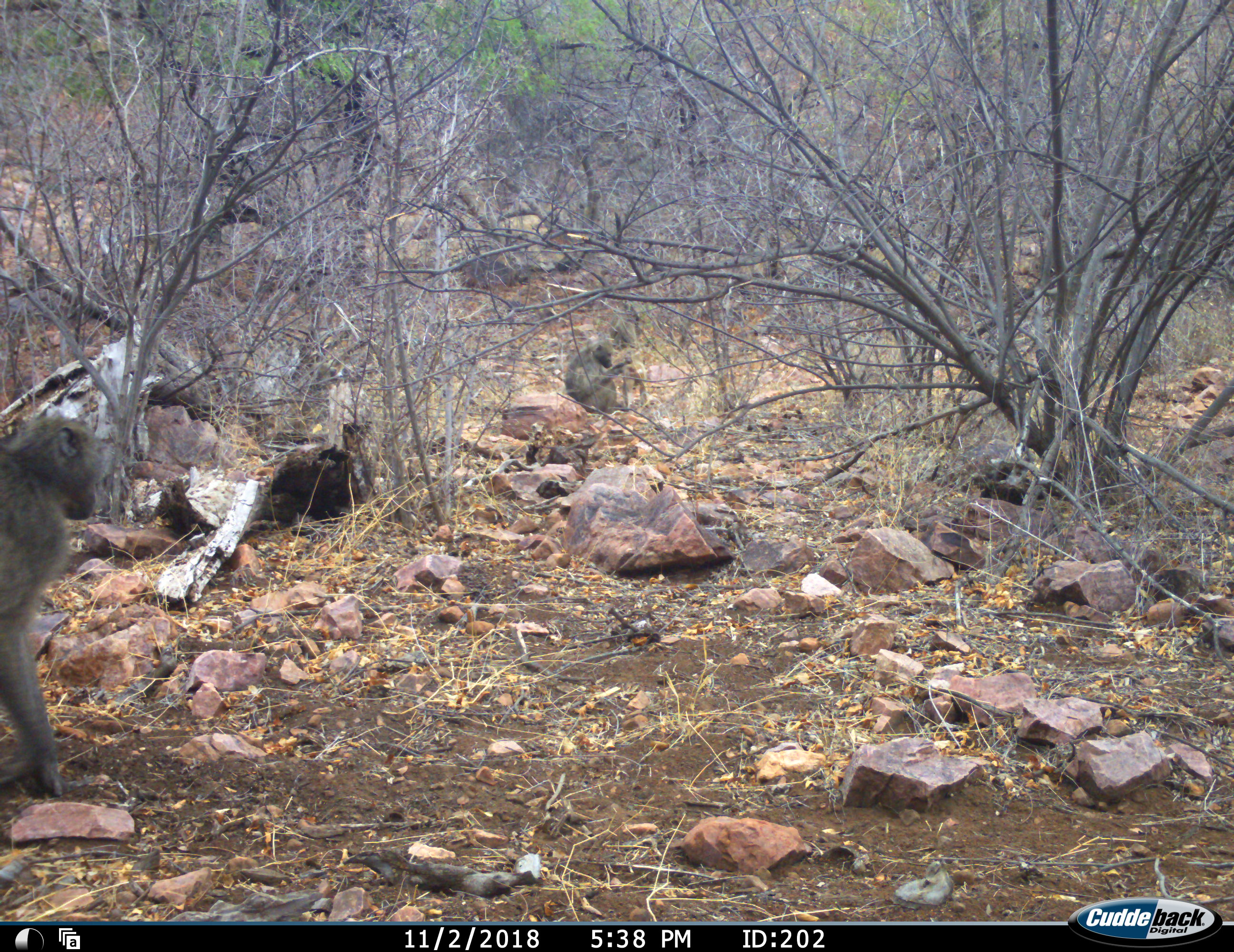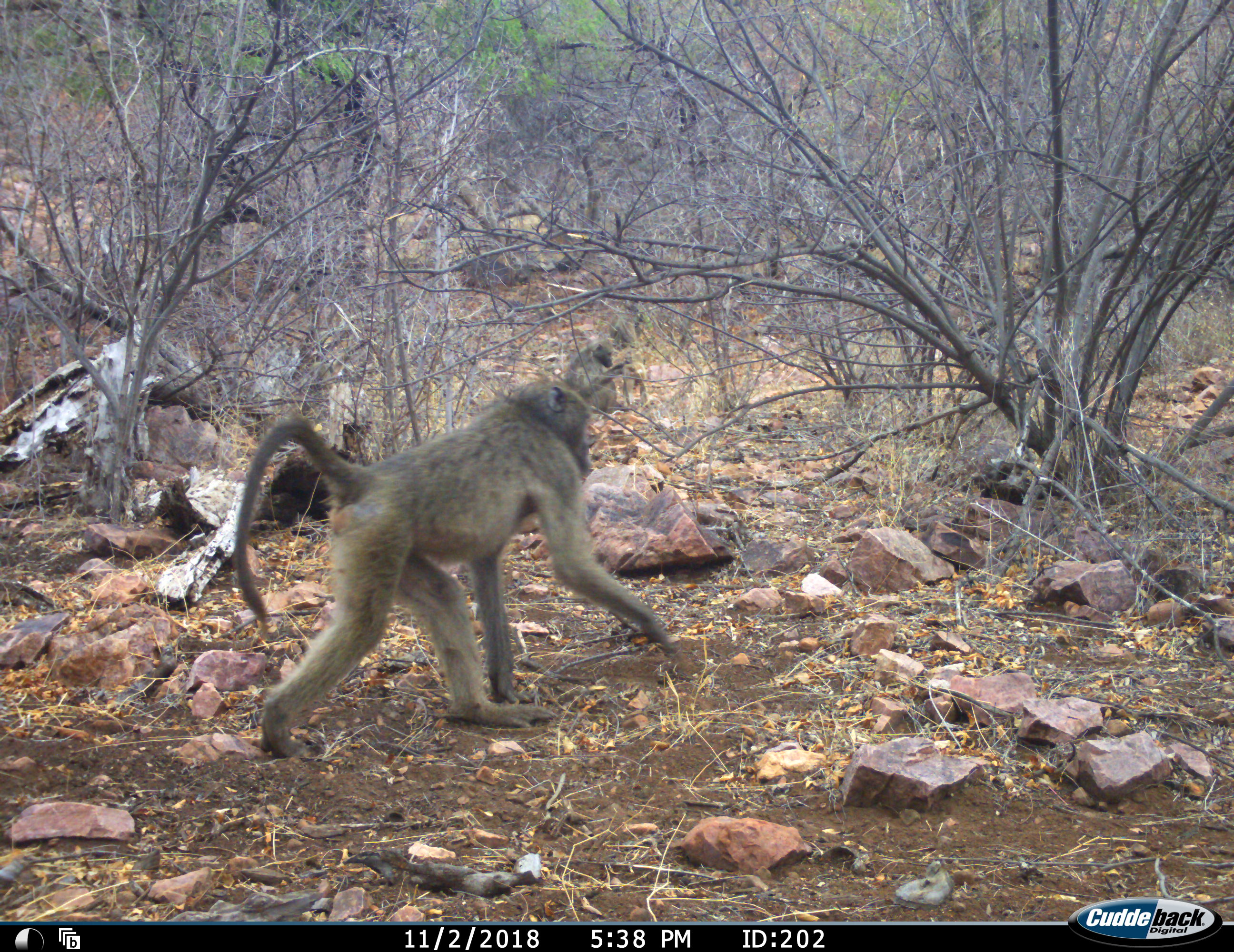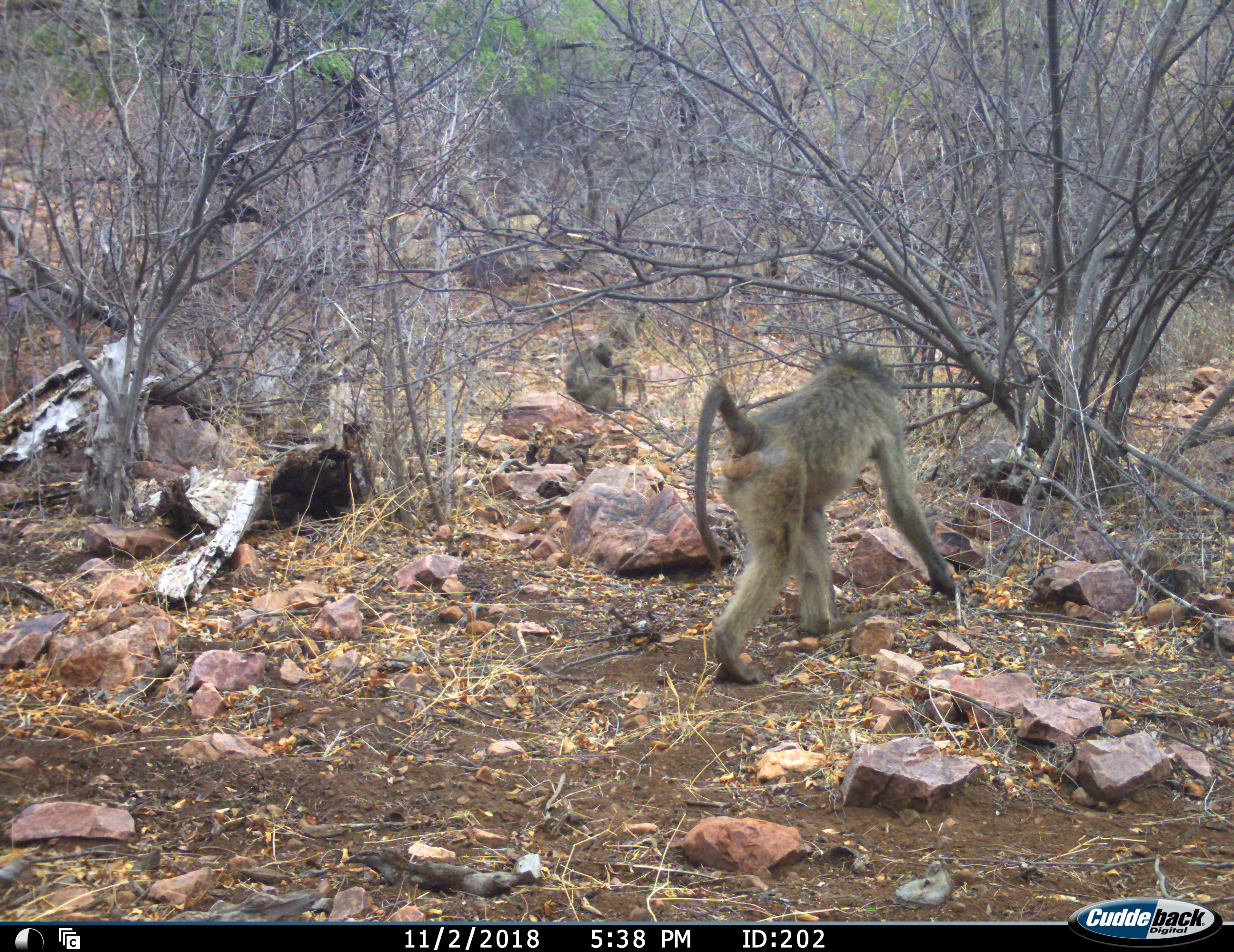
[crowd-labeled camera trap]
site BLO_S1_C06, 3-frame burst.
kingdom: Animalia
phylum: Chordata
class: Mammalia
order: Primates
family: Cercopithecidae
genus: Papio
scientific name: Papio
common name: baboon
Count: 3.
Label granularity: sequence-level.